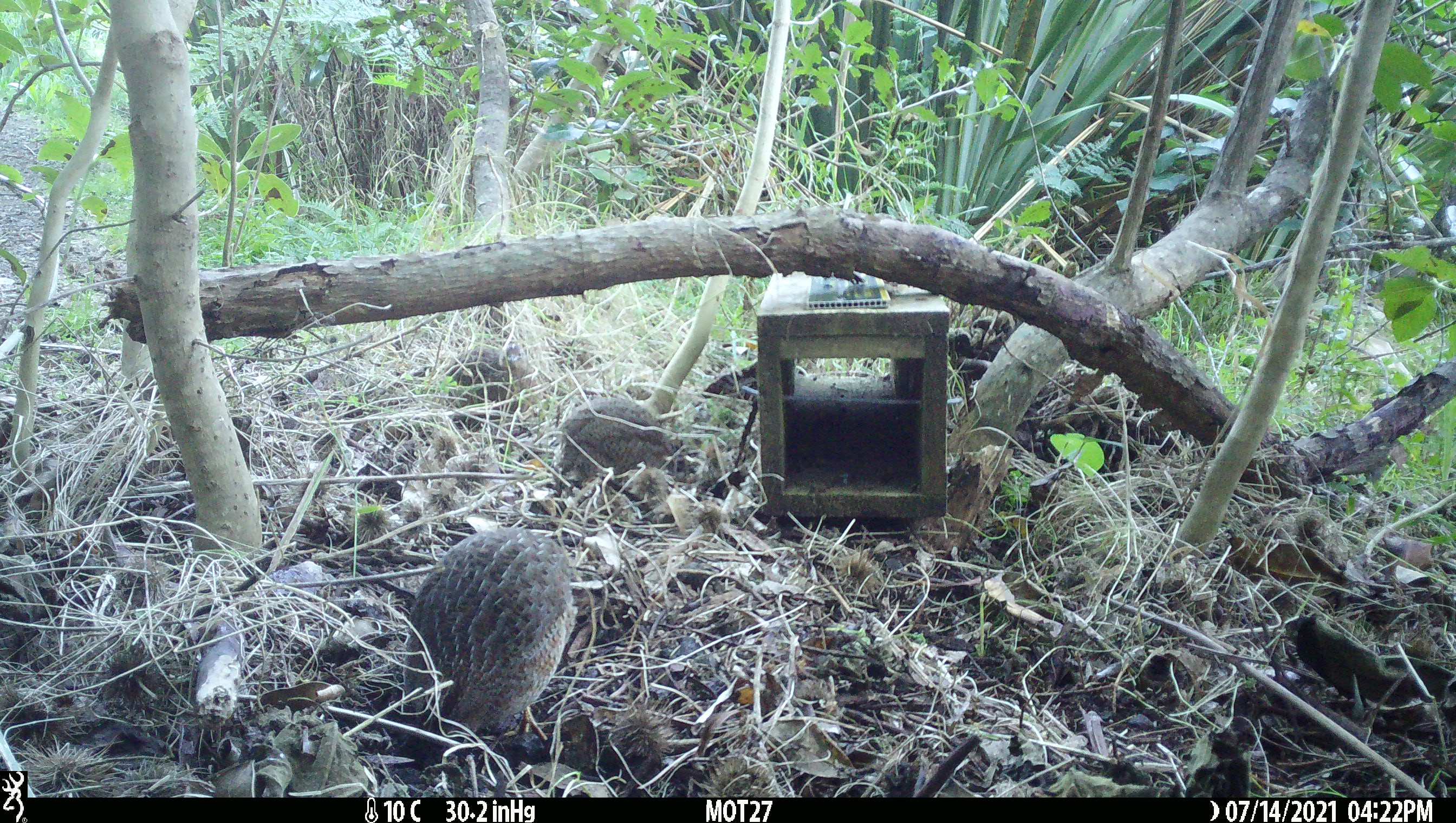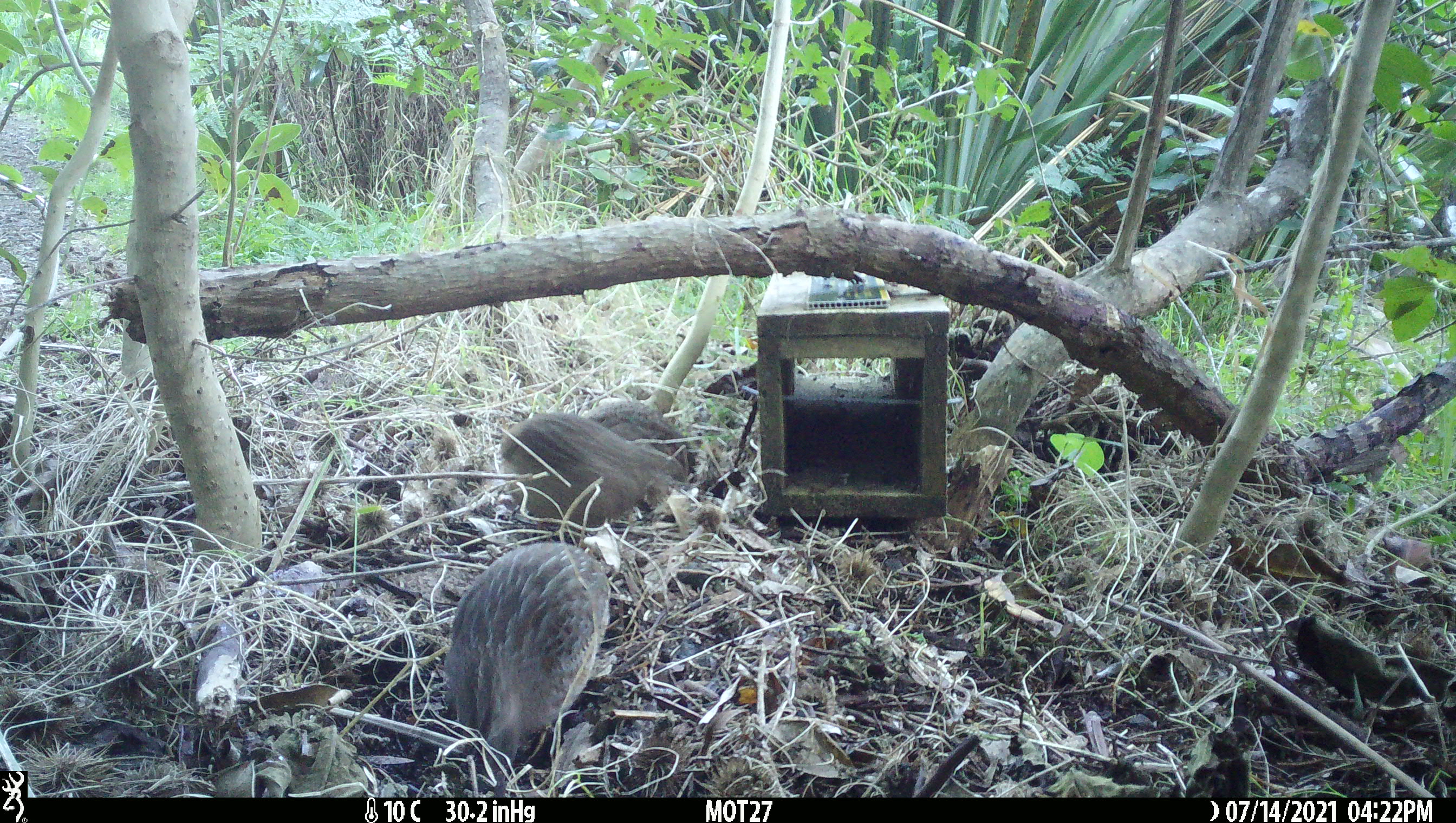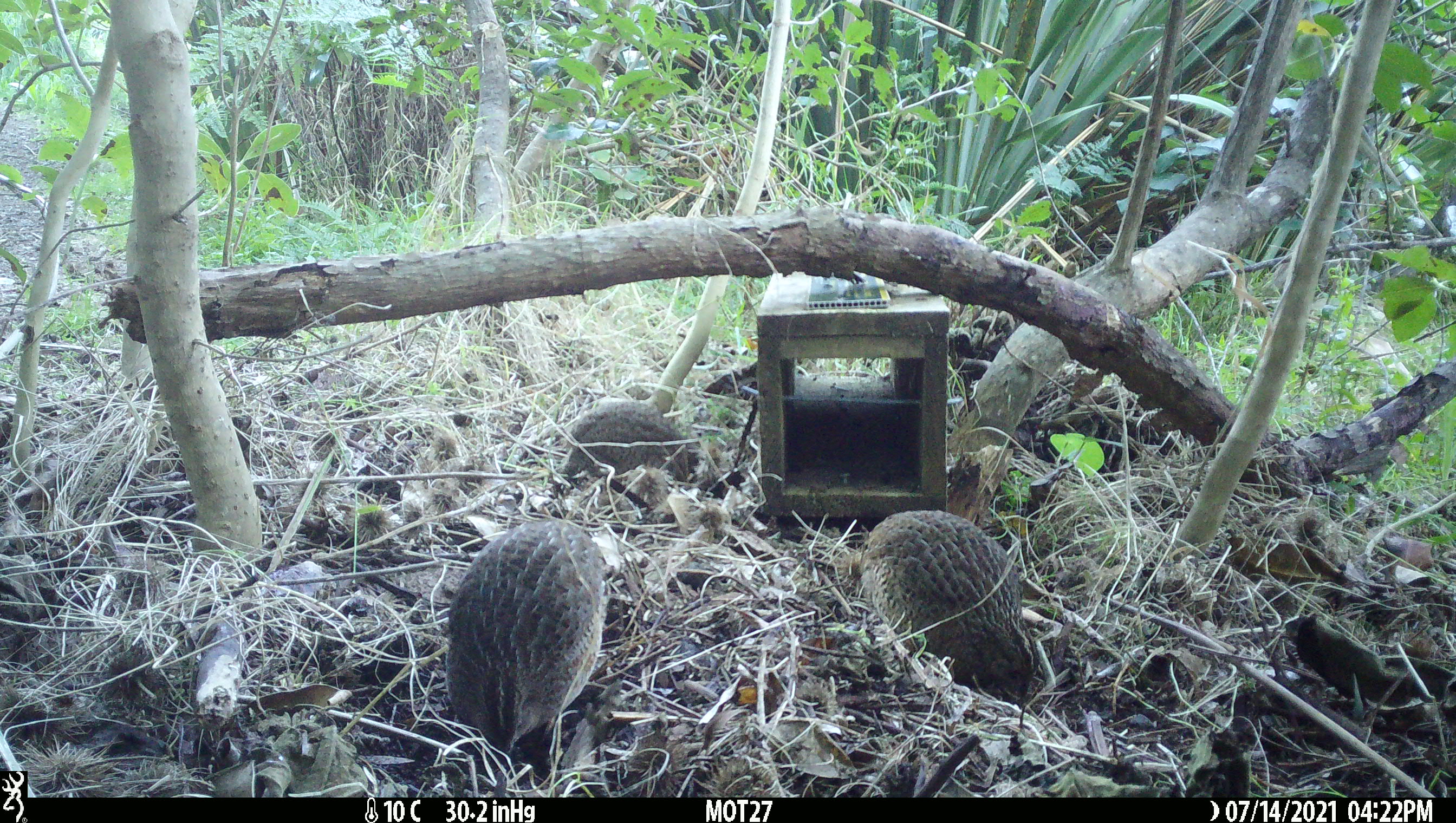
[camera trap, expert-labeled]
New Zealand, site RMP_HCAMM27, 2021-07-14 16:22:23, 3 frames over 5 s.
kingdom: Animalia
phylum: Chordata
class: Aves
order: Galliformes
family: Phasianidae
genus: Synoicus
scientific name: Synoicus ypsilophorus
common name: brown quail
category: quail brown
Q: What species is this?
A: Quail brown (brown quail) (Synoicus ypsilophorus).